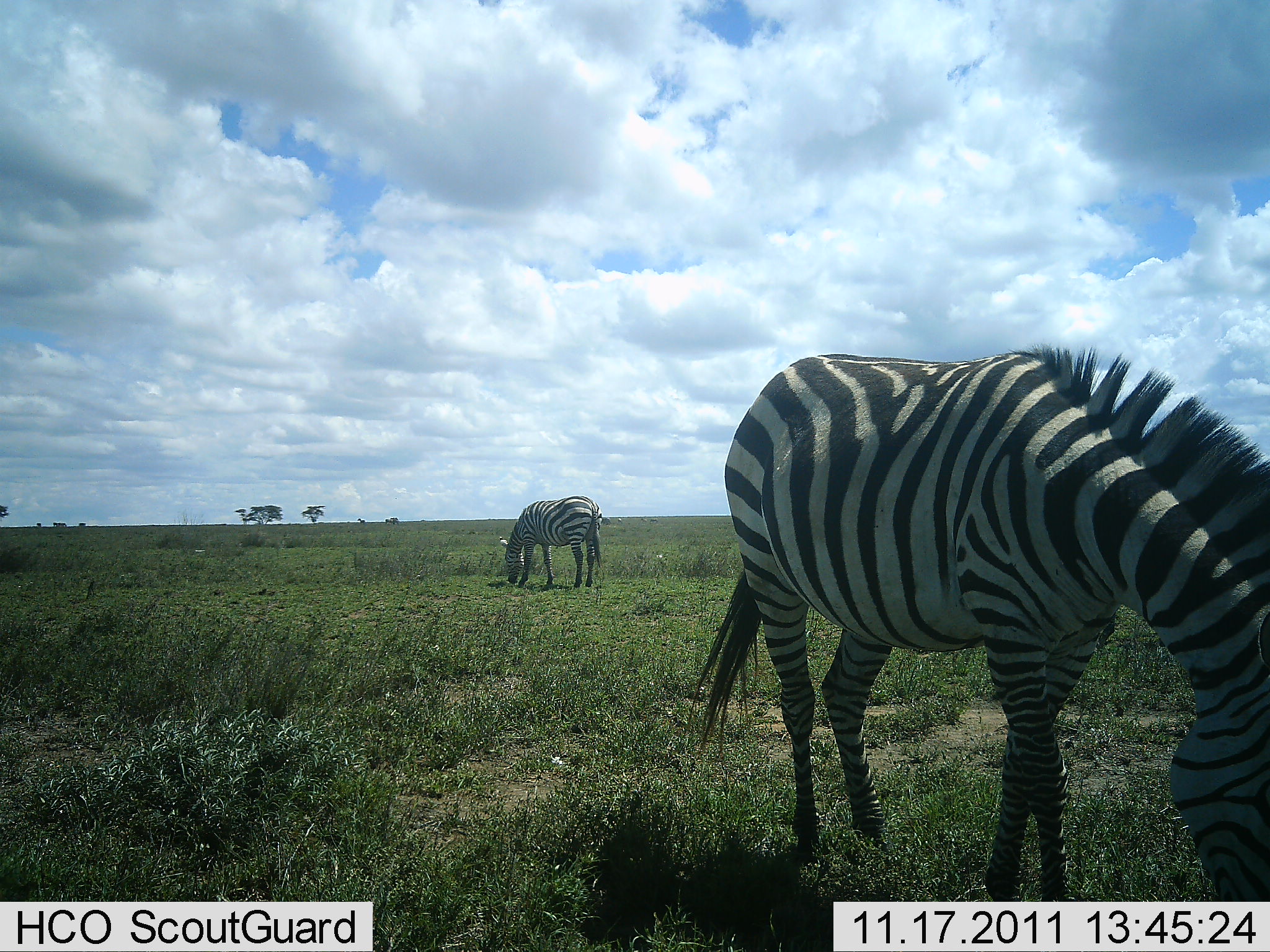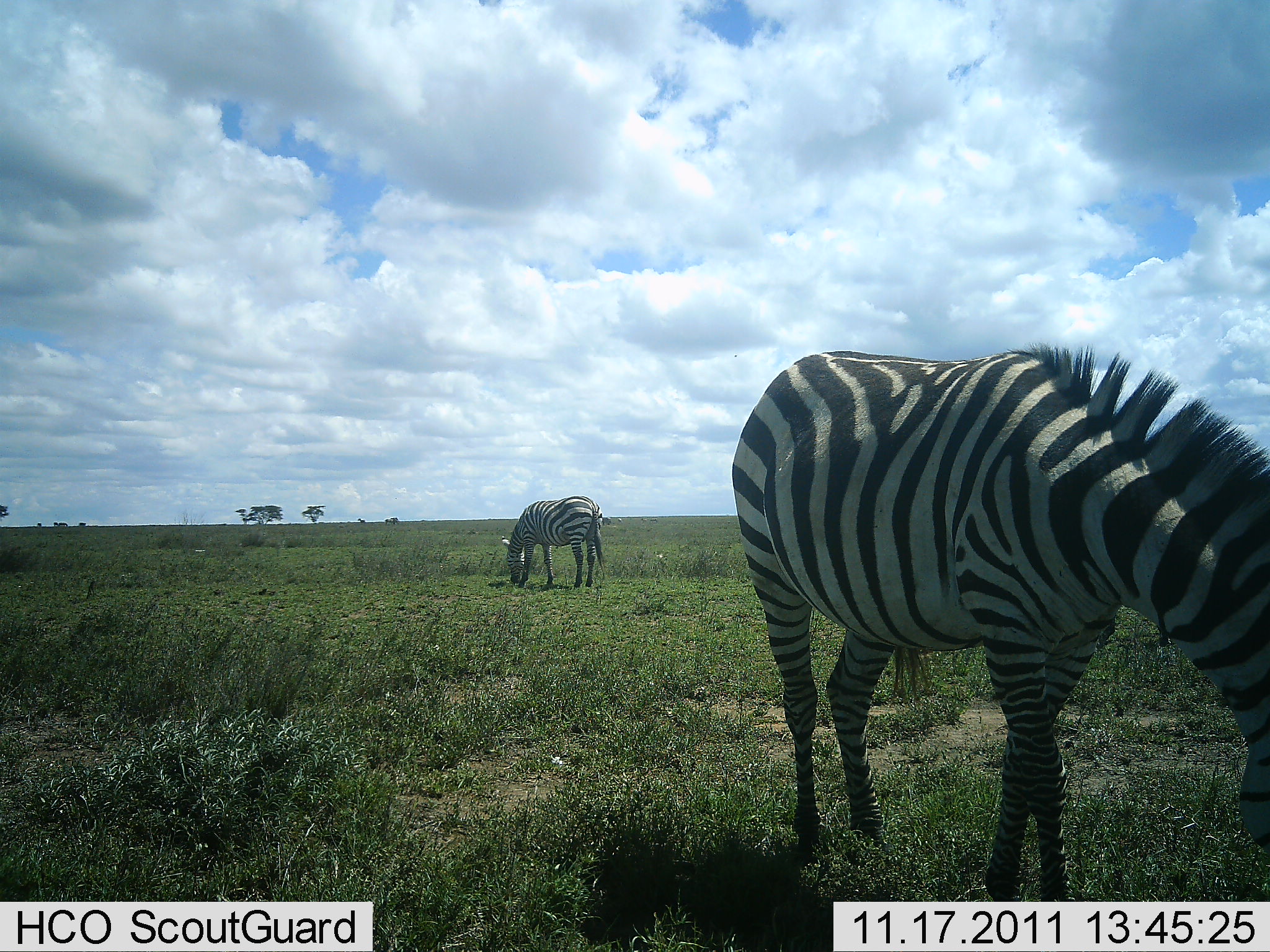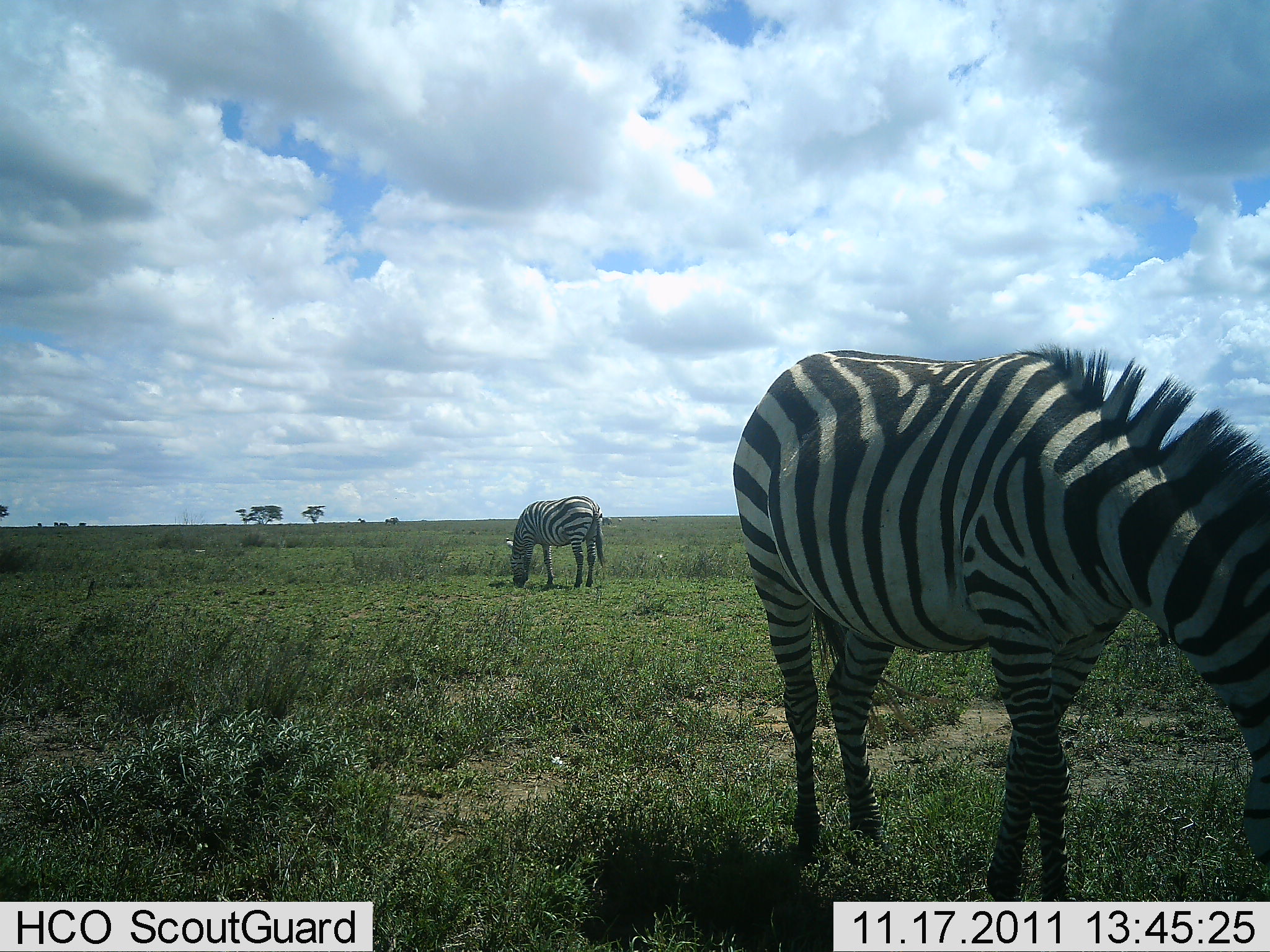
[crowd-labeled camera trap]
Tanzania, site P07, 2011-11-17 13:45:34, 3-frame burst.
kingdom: Animalia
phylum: Chordata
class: Mammalia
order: Perissodactyla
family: Equidae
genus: Equus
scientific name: Equus quagga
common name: plains zebra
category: zebra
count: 2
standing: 31%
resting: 0%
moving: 0%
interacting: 0%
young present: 0%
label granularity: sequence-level